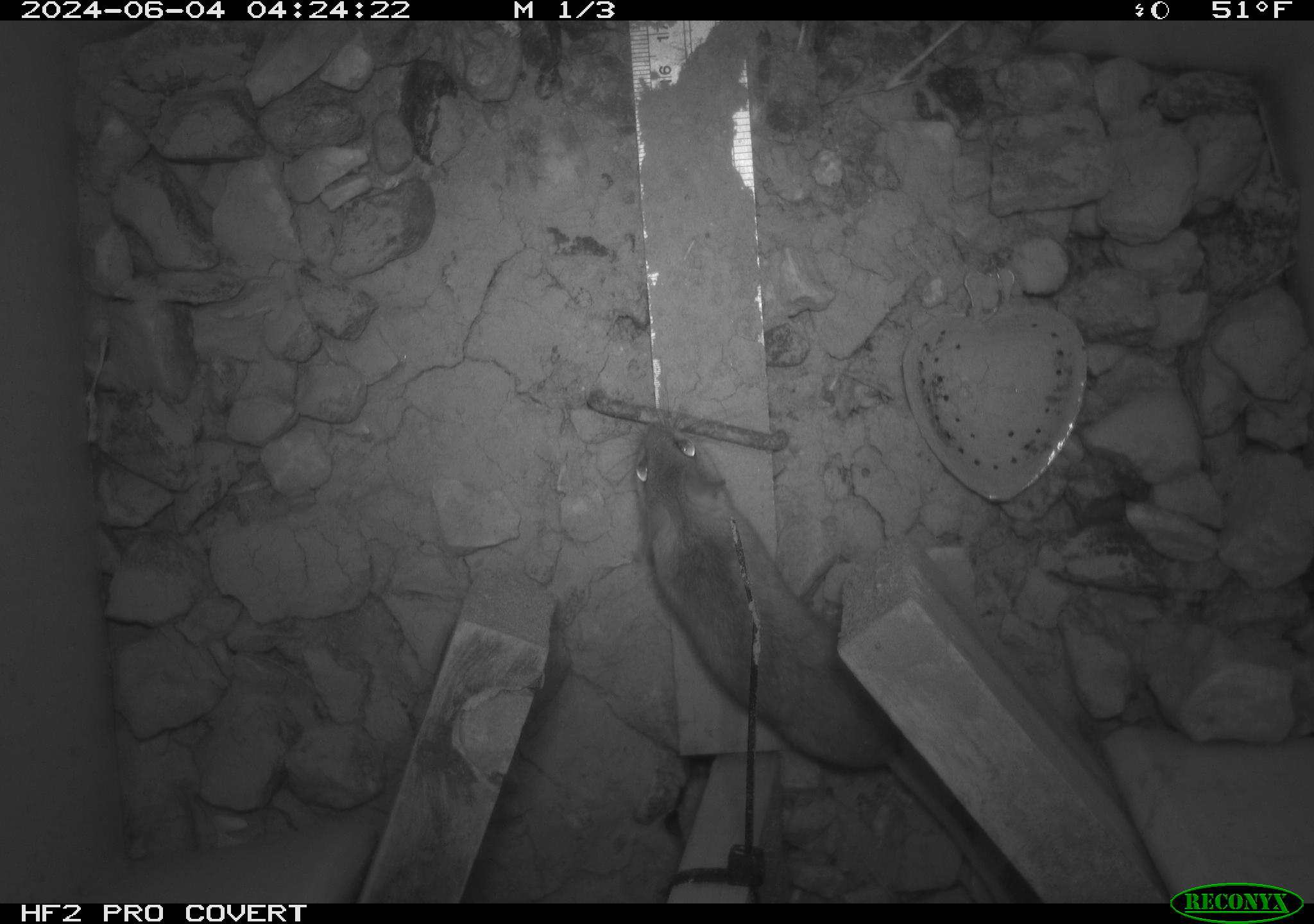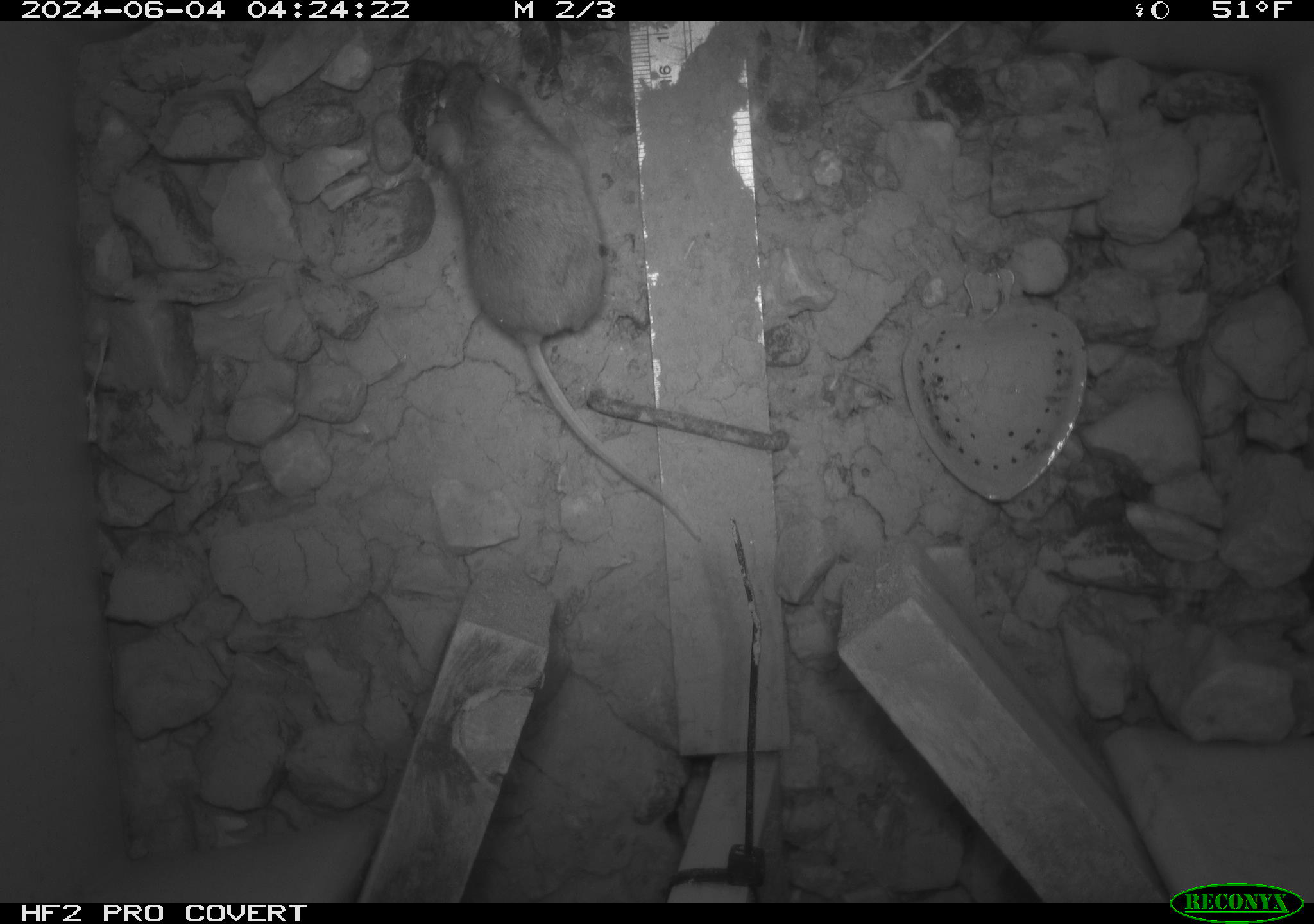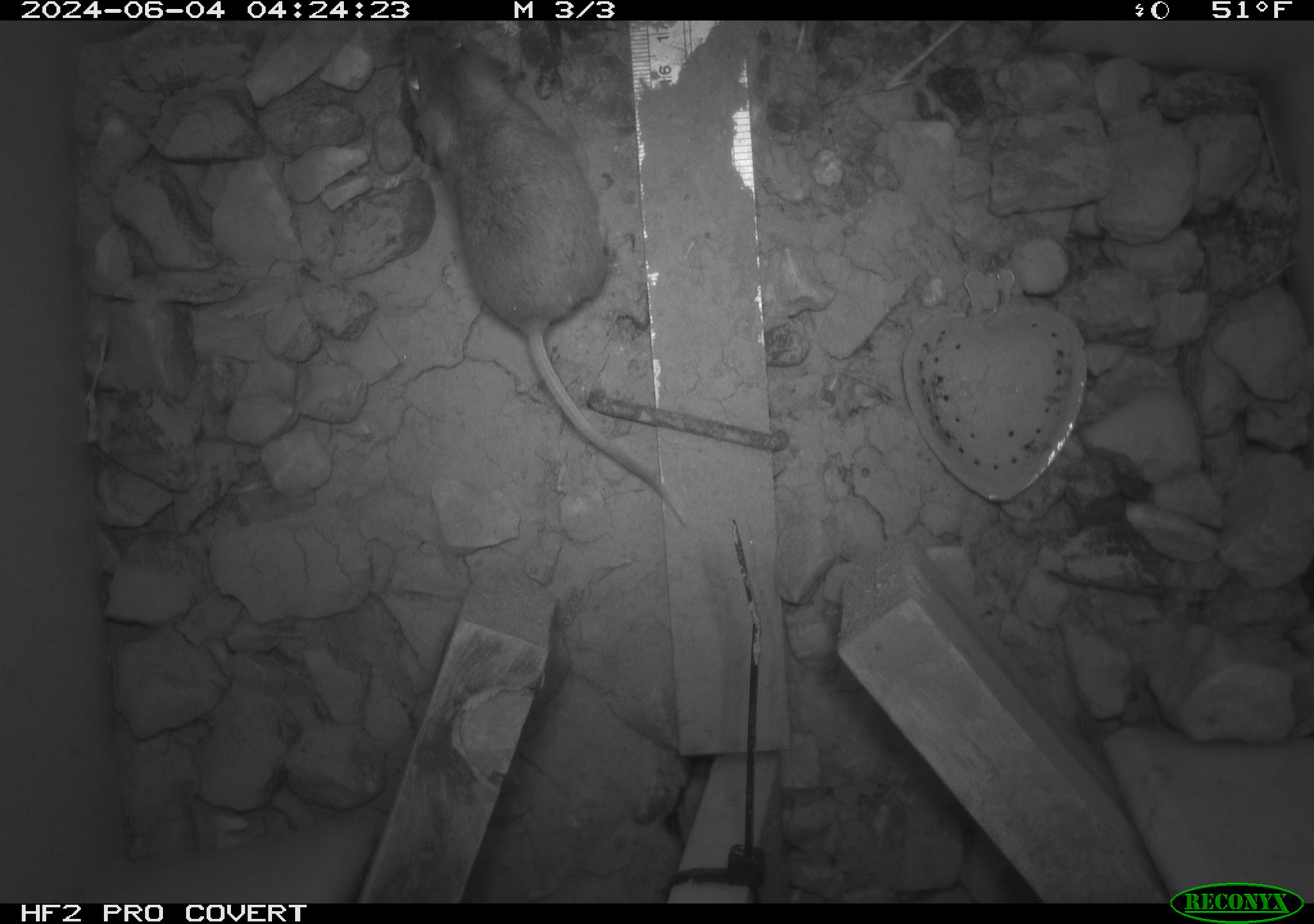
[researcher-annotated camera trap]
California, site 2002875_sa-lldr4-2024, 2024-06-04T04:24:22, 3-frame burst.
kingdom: Animalia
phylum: Chordata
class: Mammalia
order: Rodentia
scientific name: Rodentia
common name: rodent